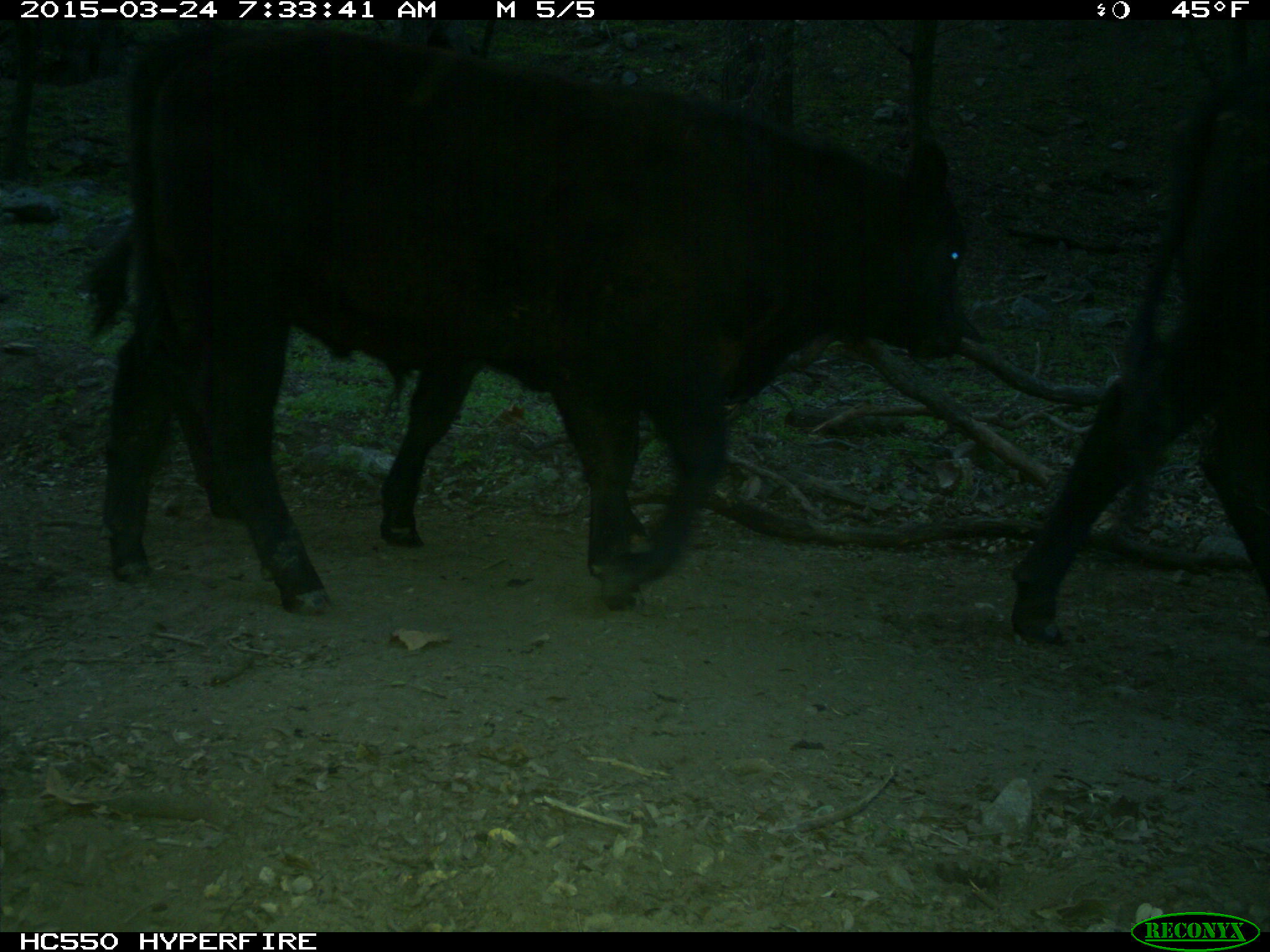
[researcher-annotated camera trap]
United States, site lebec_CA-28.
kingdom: Animalia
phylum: Chordata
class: Mammalia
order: Artiodactyla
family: Bovidae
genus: Bos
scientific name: Bos taurus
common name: domestic cow